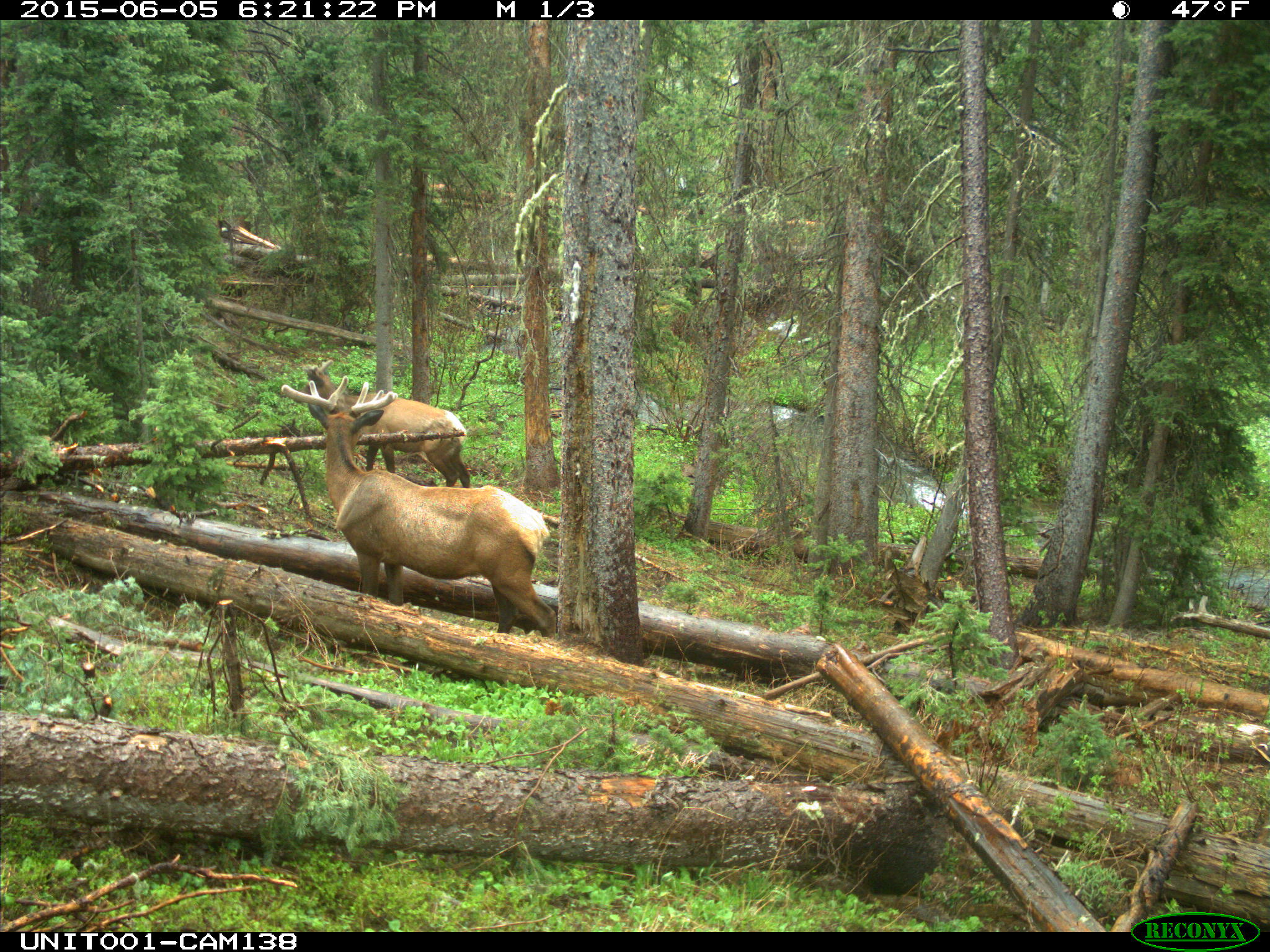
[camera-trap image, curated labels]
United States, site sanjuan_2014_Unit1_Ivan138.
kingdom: Animalia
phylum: Chordata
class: Mammalia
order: Artiodactyla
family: Cervidae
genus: Cervus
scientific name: Cervus elaphus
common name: red deer